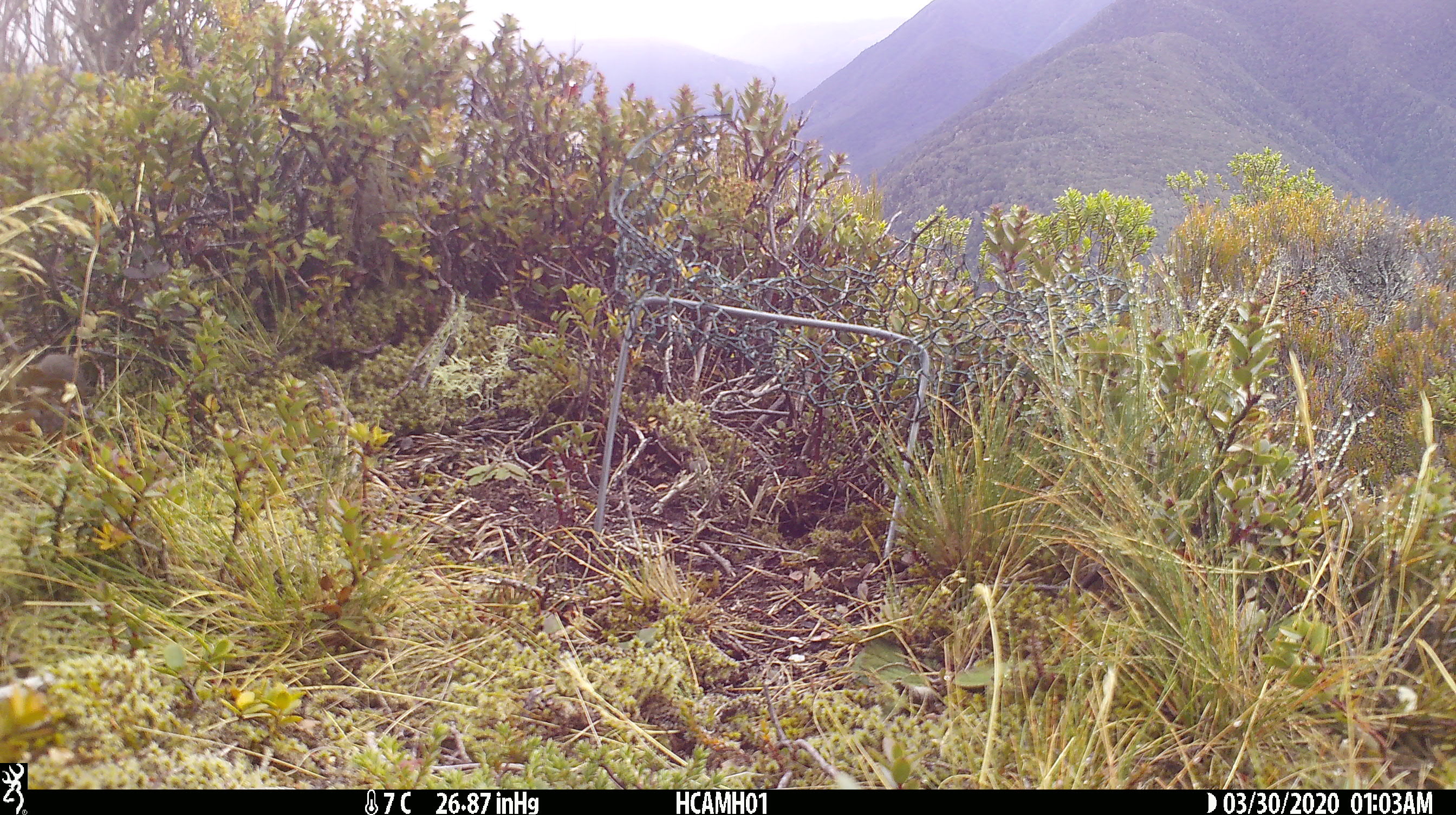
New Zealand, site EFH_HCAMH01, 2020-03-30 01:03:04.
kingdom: Animalia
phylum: Chordata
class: Mammalia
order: Rodentia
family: Muridae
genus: Mus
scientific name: Mus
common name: mouse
Mouse (Mus).